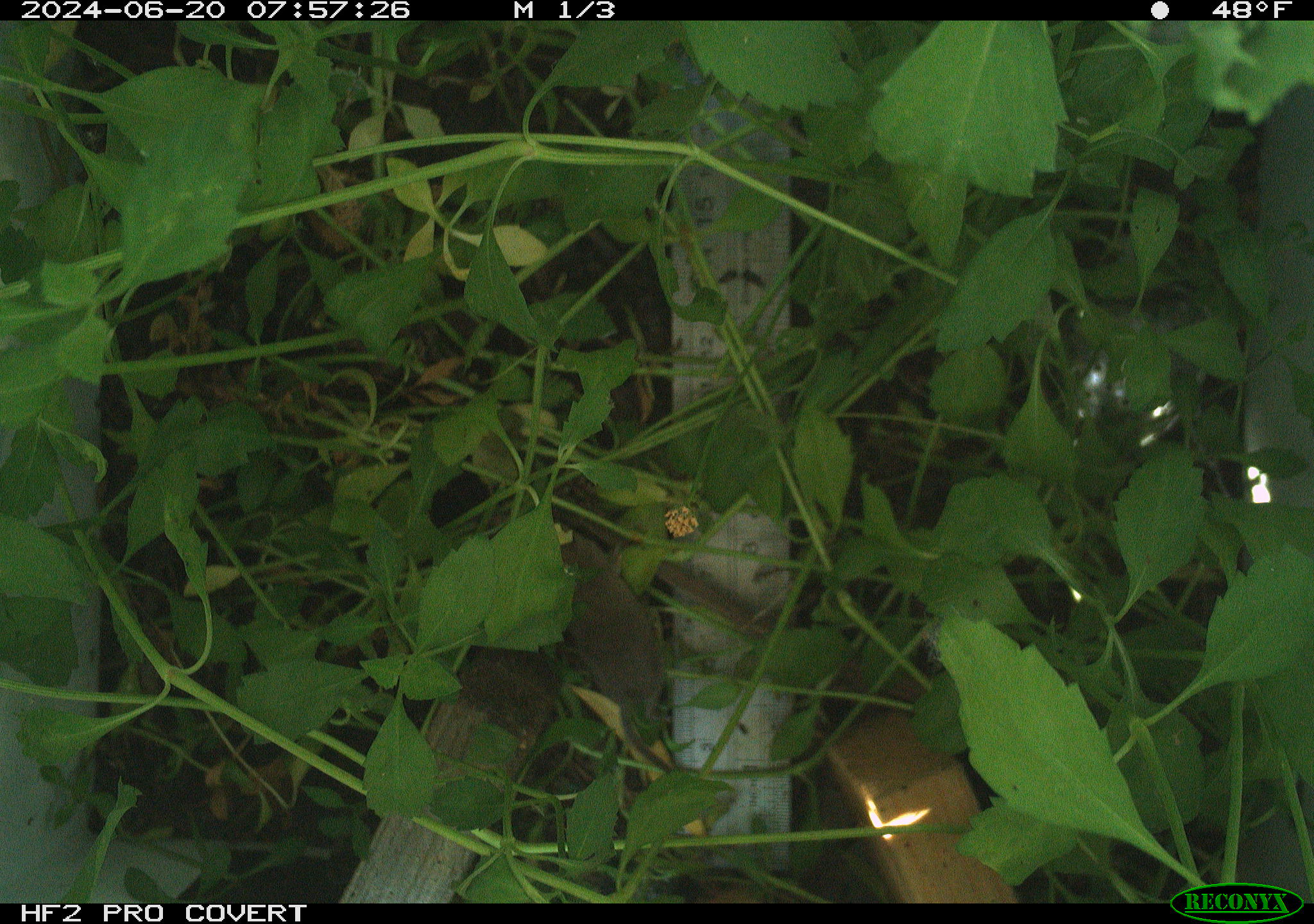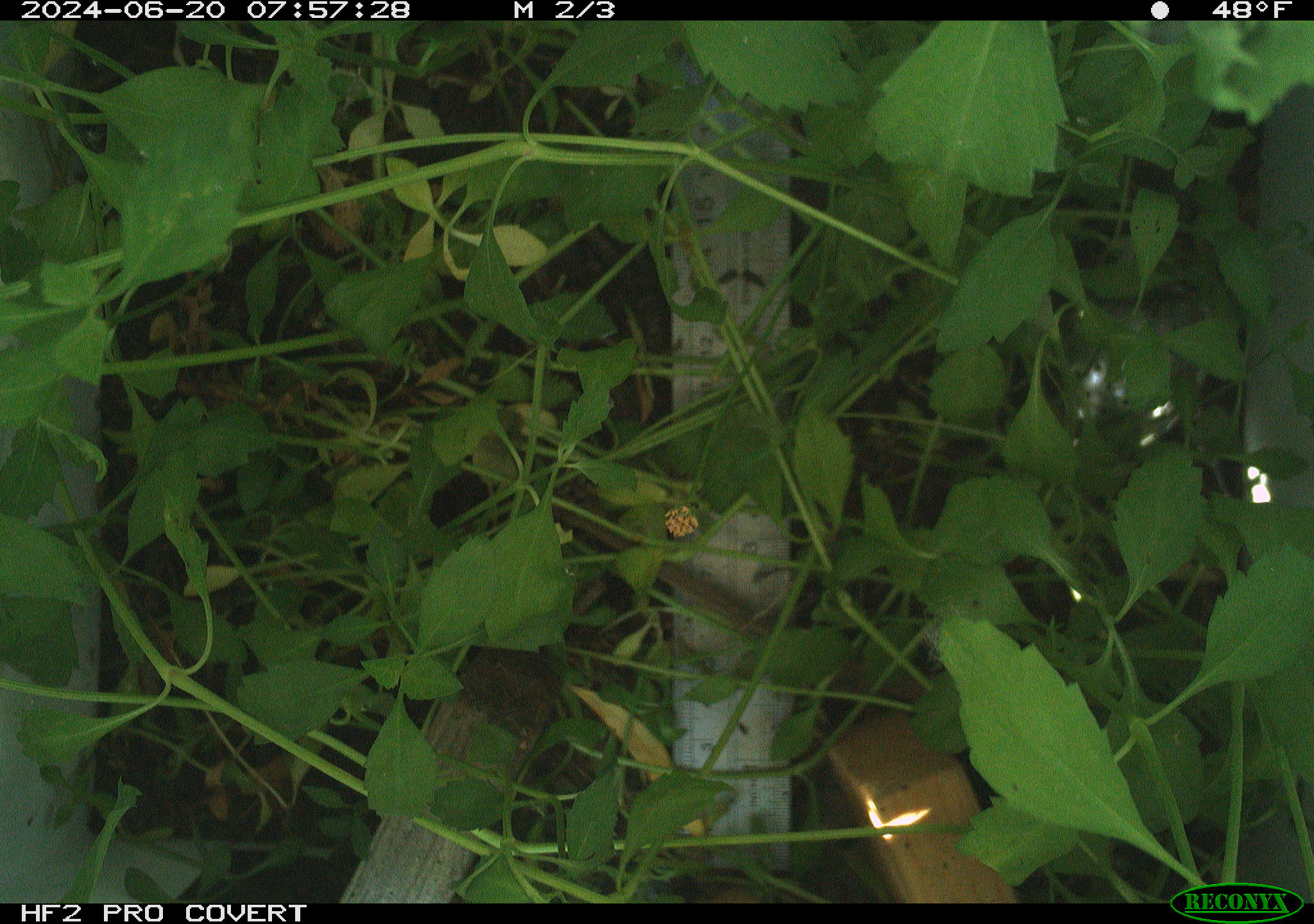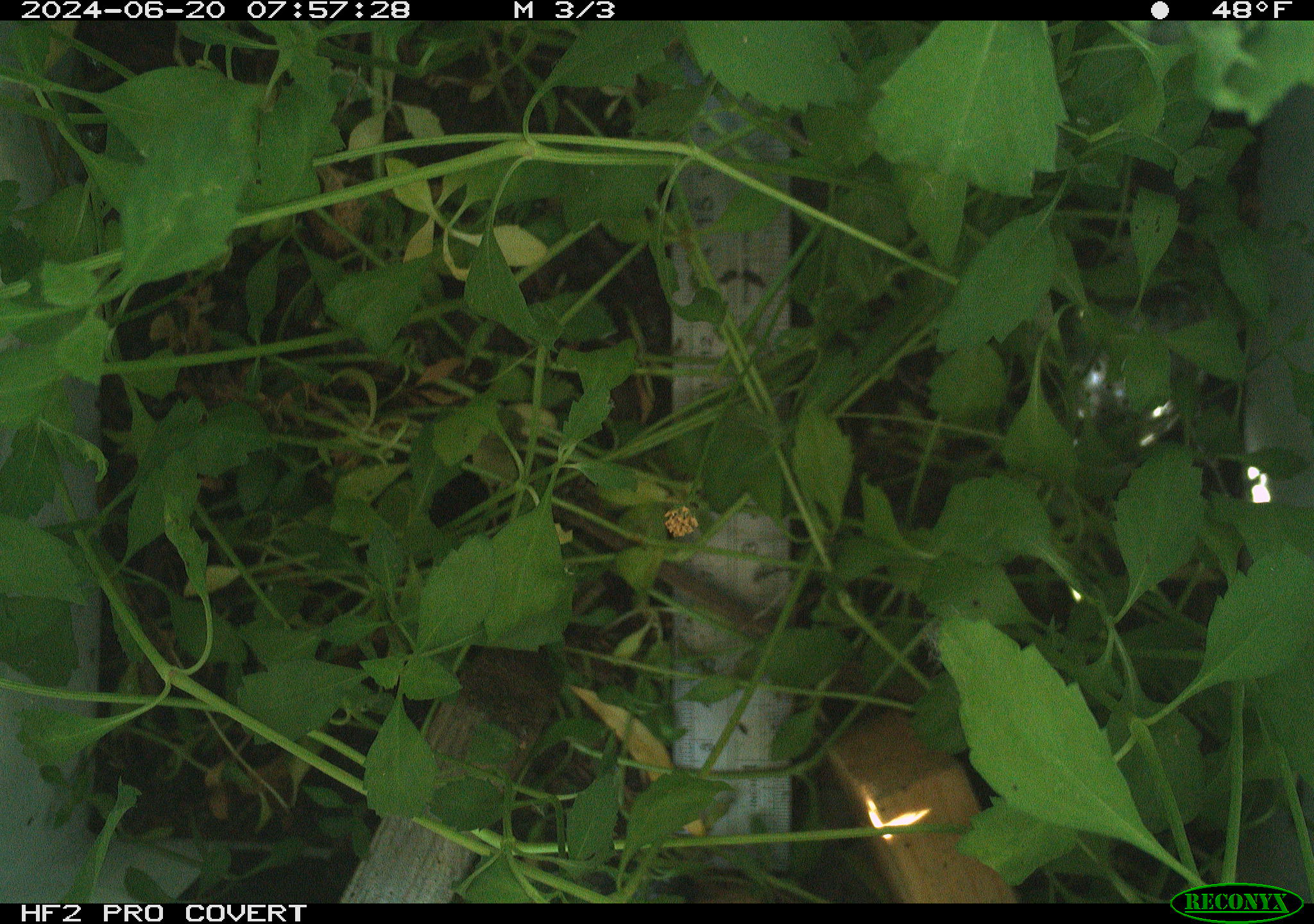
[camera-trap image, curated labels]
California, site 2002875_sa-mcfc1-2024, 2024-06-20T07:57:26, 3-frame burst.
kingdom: Animalia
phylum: Chordata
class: Mammalia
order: Rodentia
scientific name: Rodentia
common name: rodent